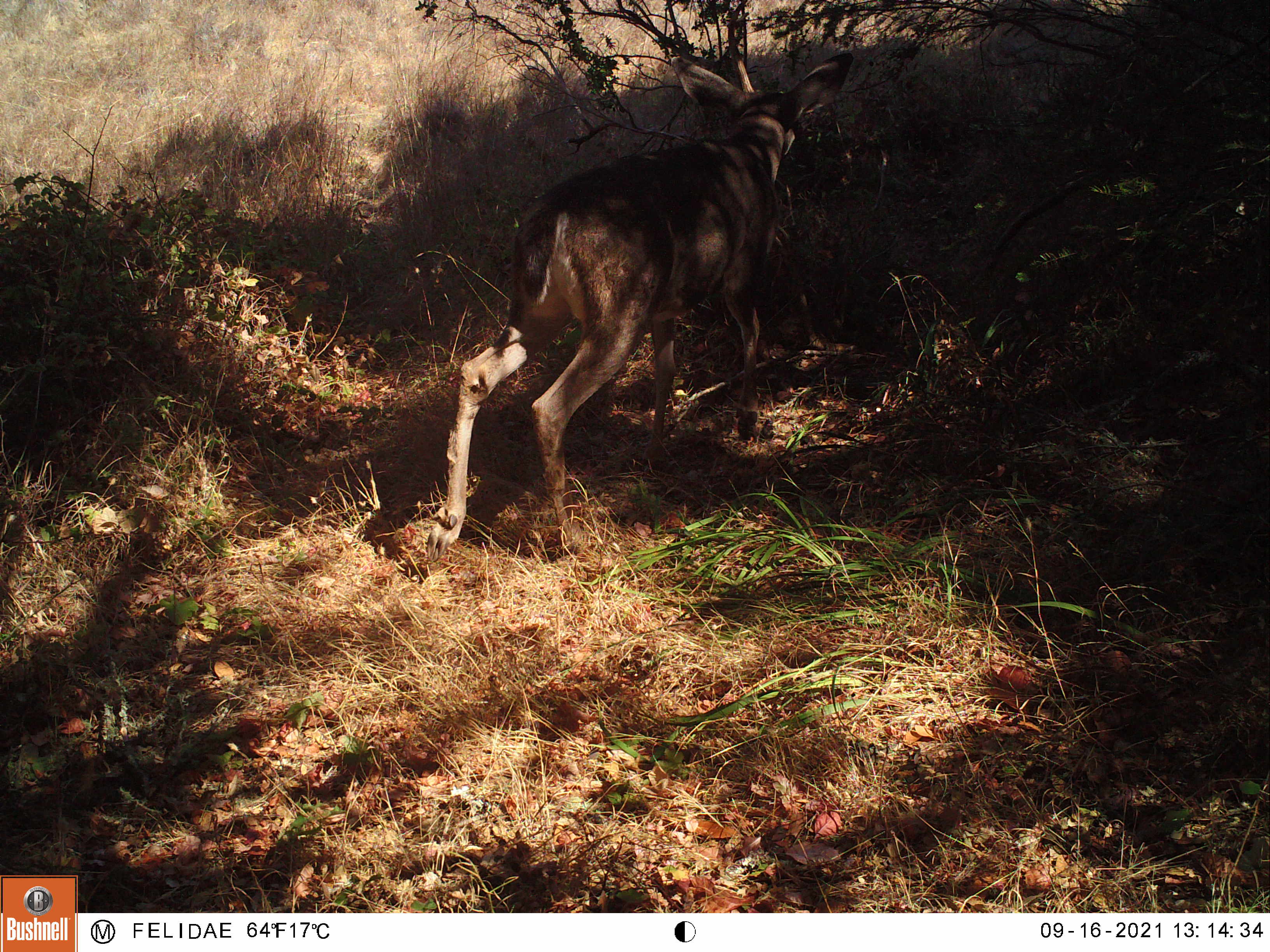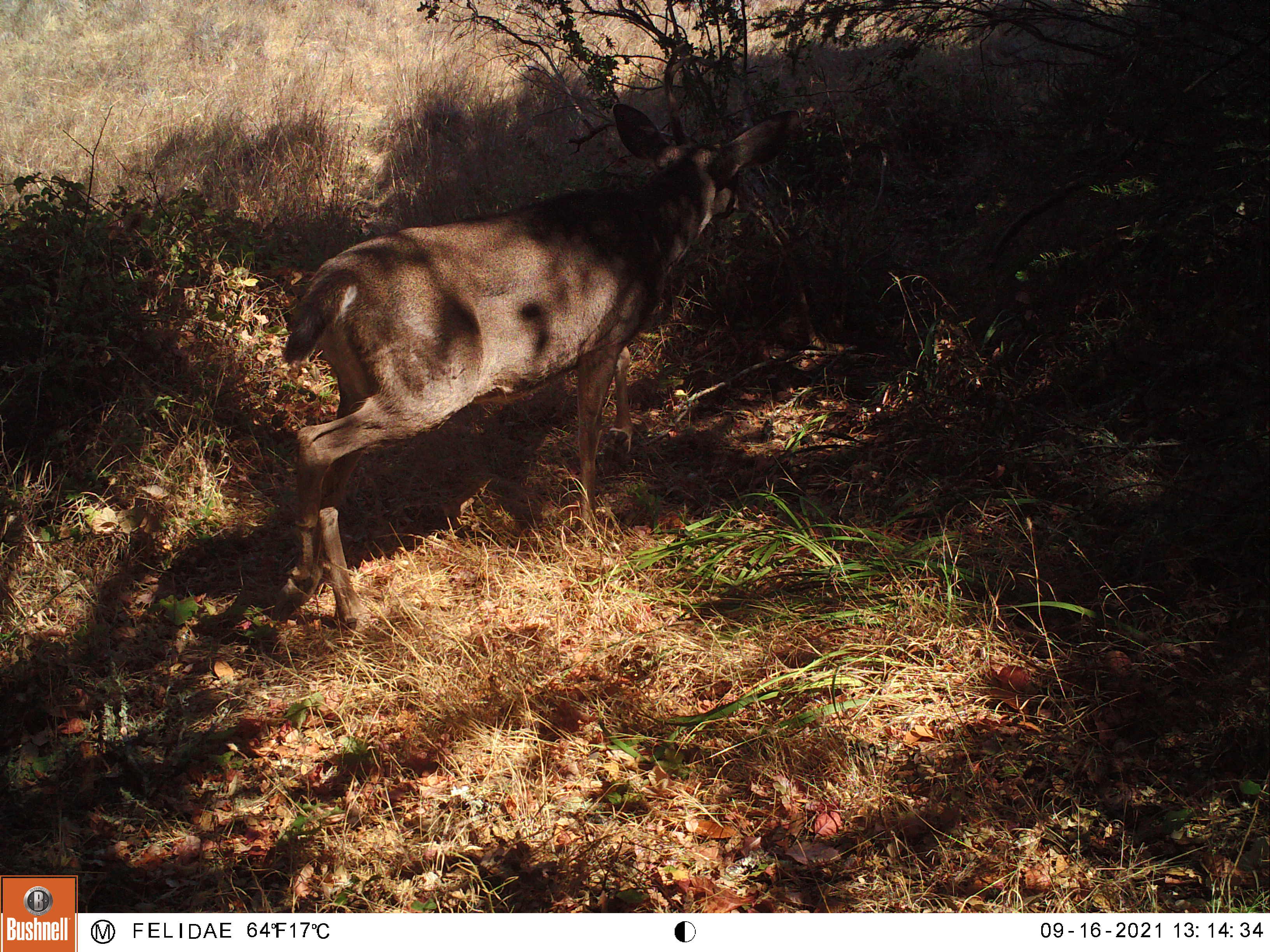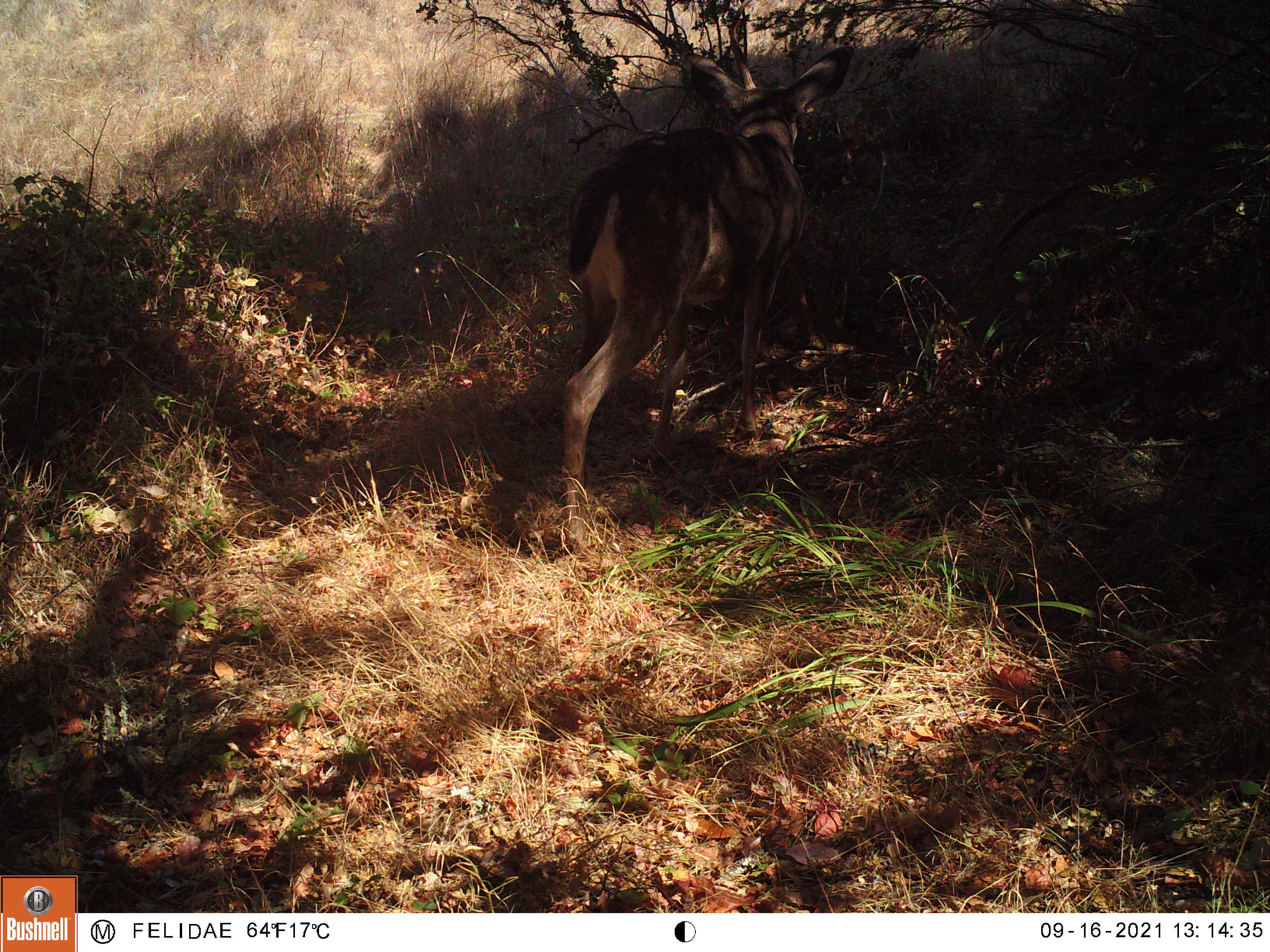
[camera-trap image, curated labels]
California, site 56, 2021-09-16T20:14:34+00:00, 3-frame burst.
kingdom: Animalia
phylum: Chordata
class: Mammalia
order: Artiodactyla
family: Cervidae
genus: Odocoileus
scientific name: Odocoileus hemionus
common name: mule deer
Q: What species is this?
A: Mule deer (Odocoileus hemionus).